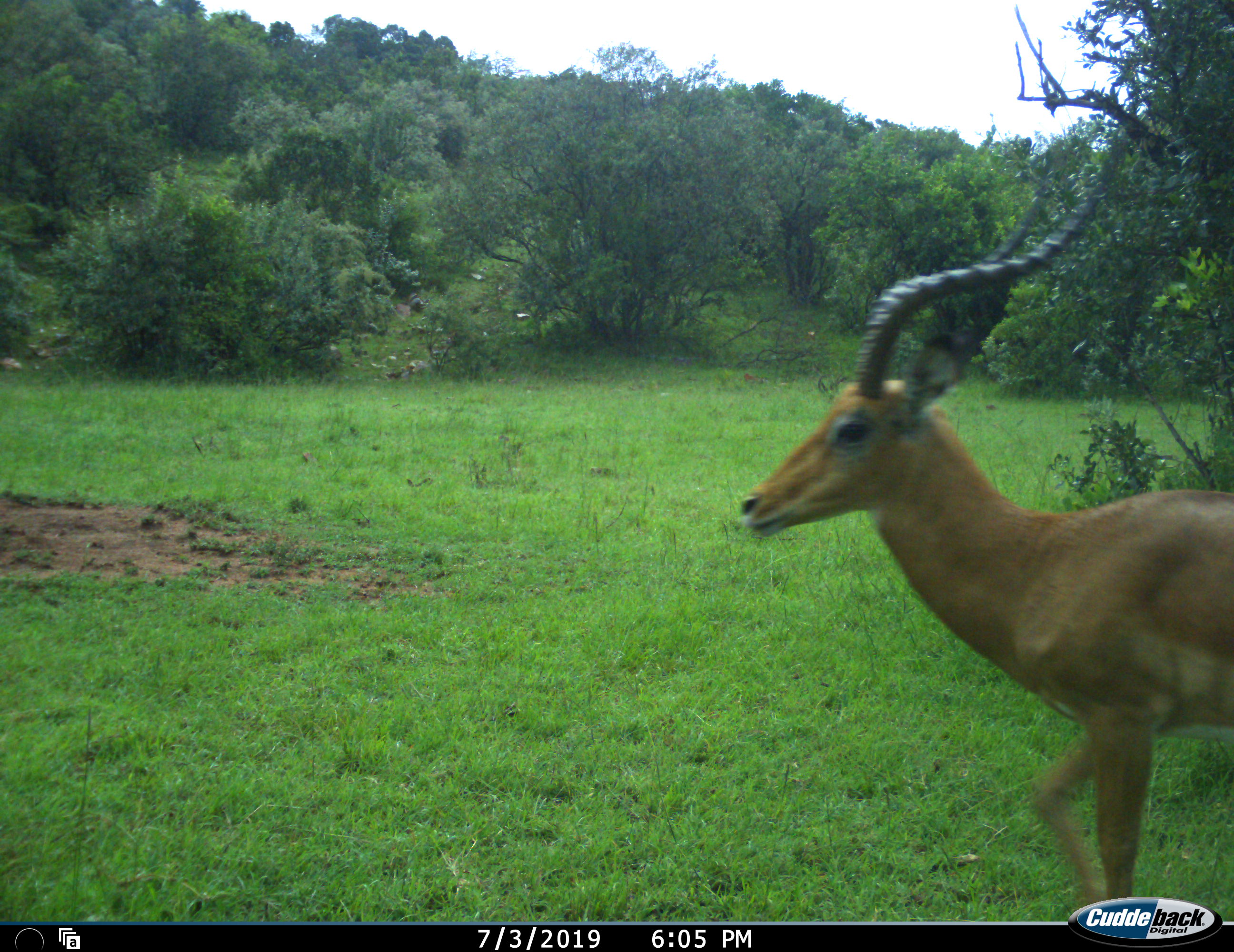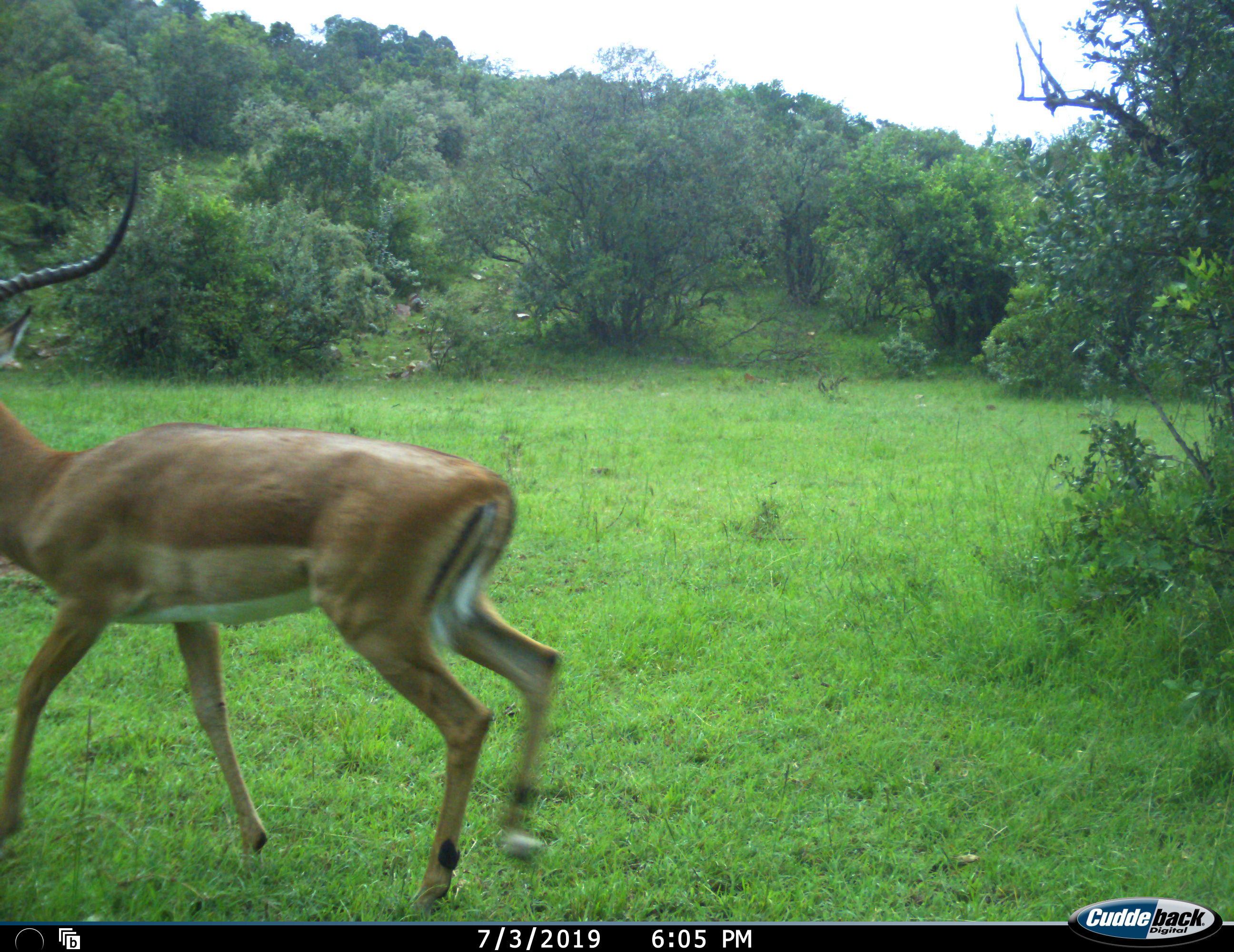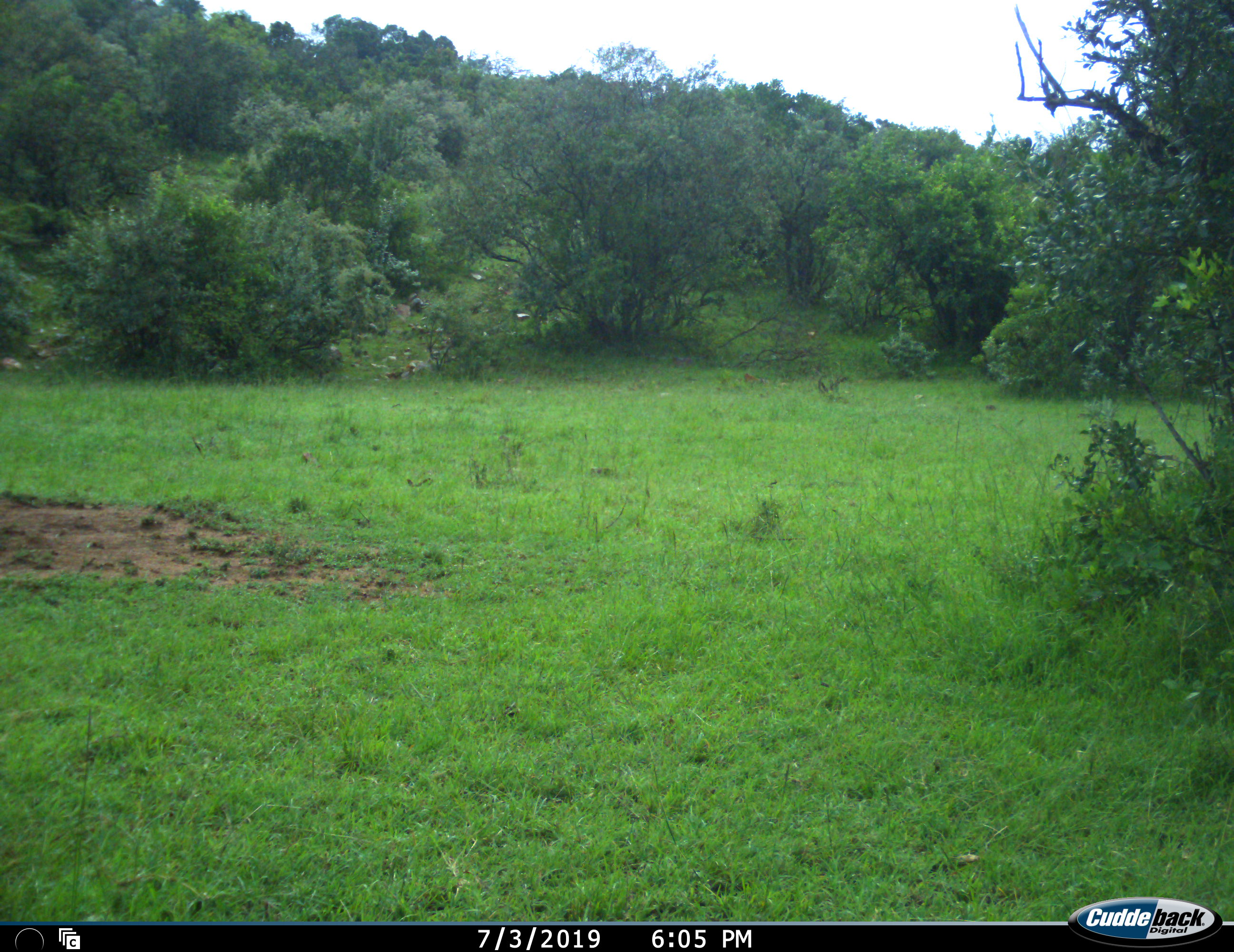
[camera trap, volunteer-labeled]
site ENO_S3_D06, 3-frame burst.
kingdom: Animalia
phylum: Chordata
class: Mammalia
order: Artiodactyla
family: Bovidae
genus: Aepyceros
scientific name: Aepyceros melampus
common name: impala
Impala (Aepyceros melampus), count 1. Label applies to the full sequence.